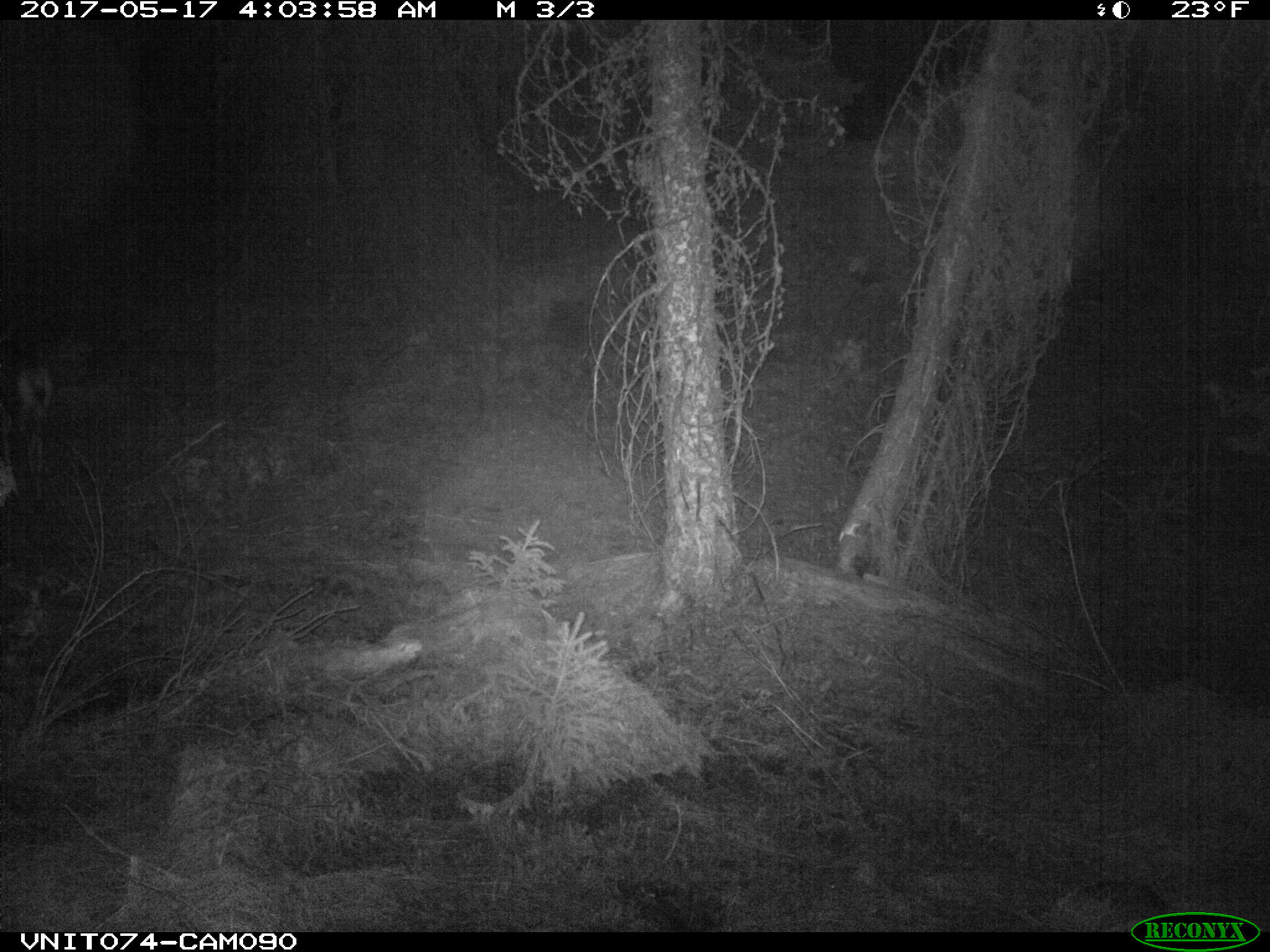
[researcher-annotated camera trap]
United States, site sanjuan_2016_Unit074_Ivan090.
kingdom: Animalia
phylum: Chordata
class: Mammalia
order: Artiodactyla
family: Cervidae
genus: Odocoileus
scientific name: Odocoileus hemionus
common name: mule deer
Odocoileus hemionus (mule deer).